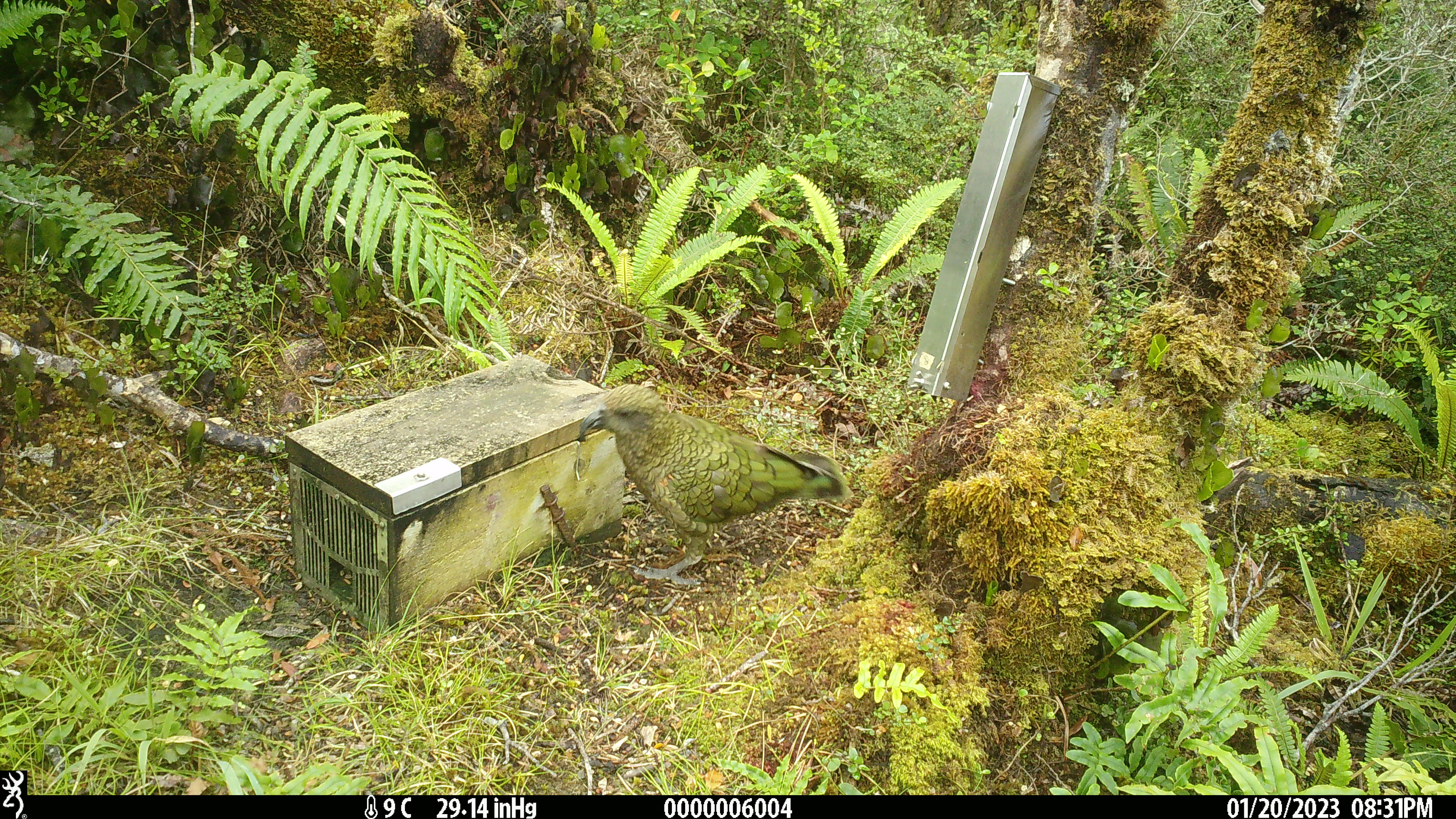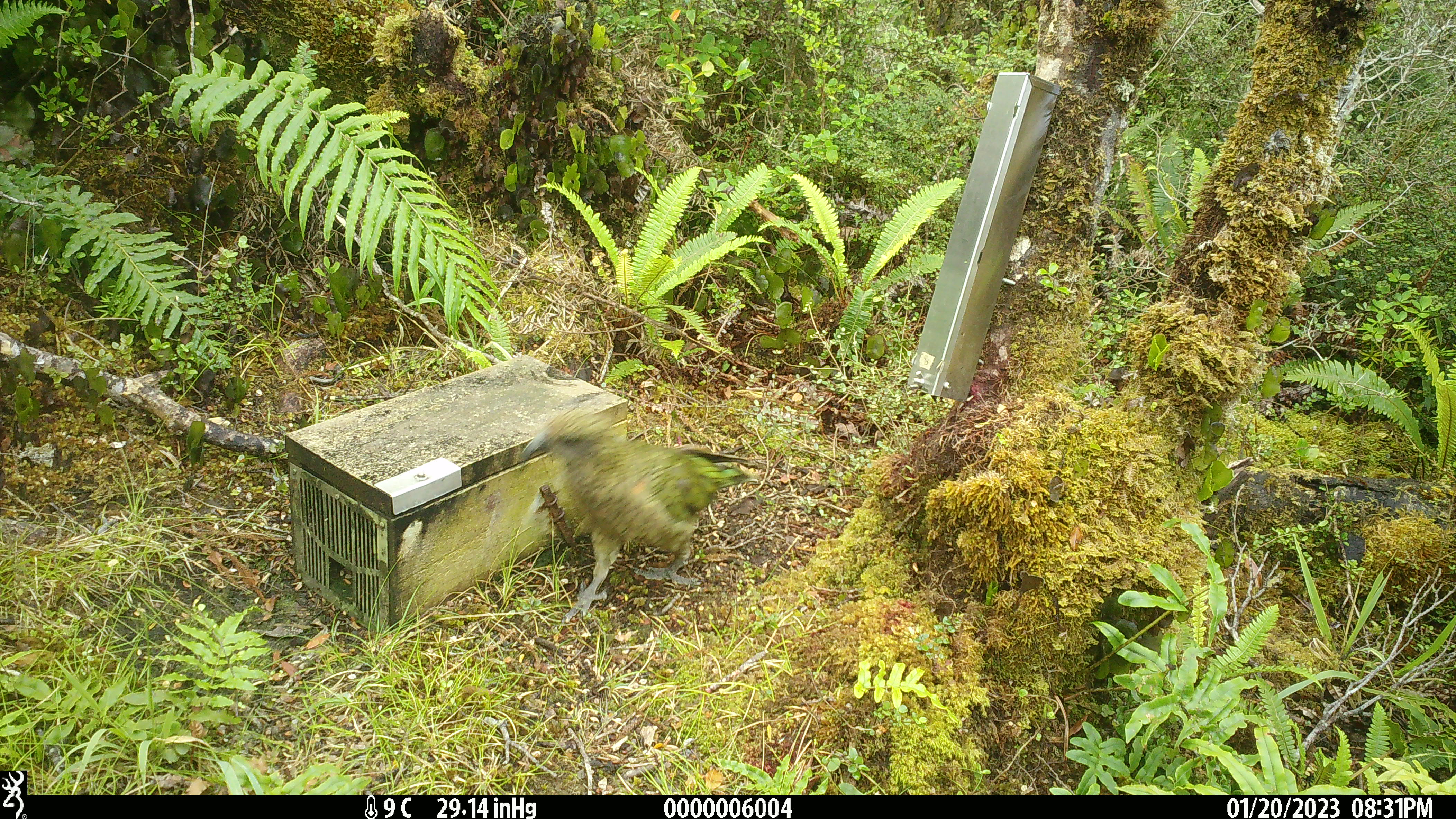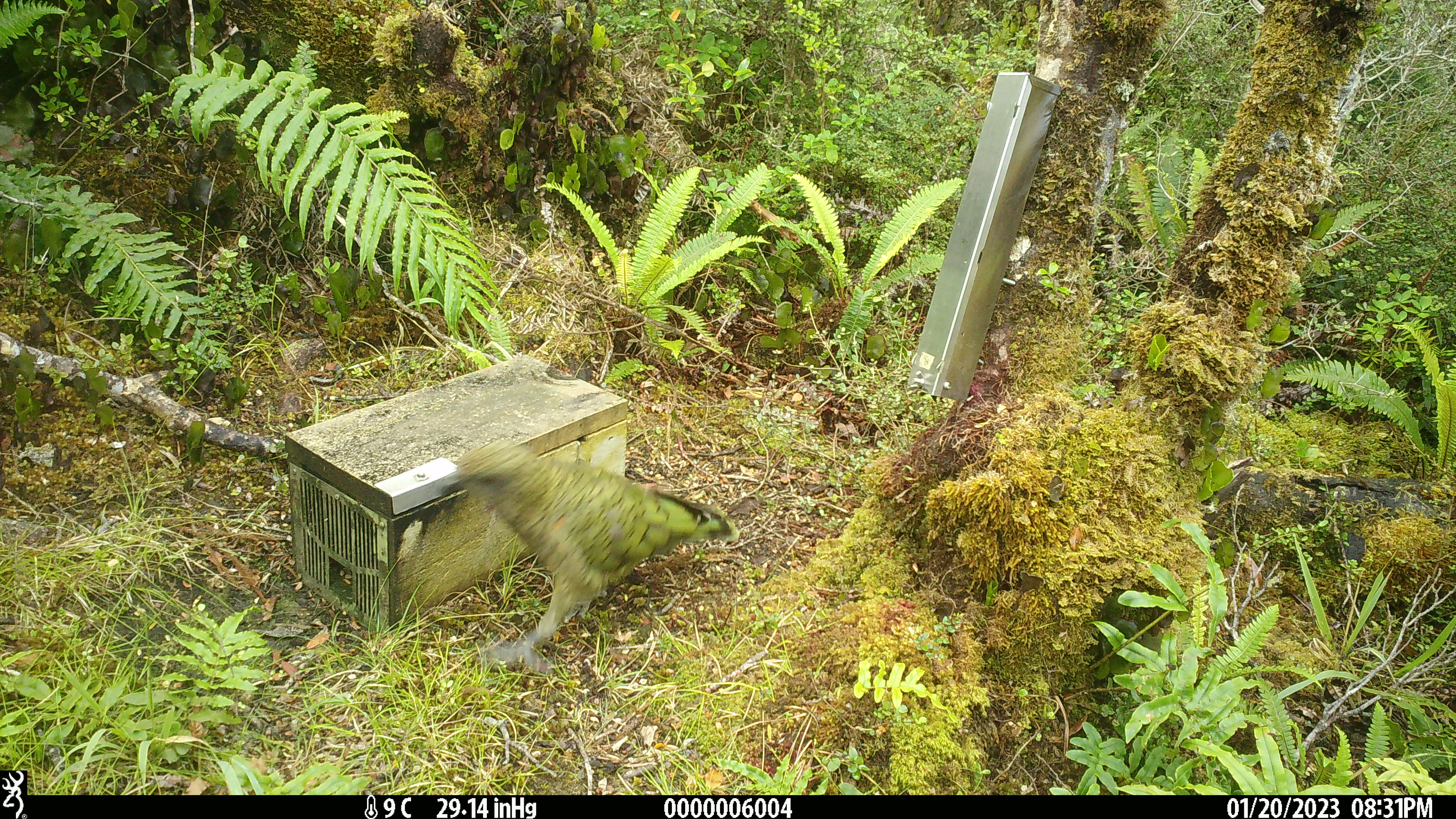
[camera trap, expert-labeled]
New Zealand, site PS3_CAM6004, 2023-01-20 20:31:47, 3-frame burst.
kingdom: Animalia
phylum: Chordata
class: Aves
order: Psittaciformes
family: Strigopidae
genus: Nestor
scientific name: Nestor notabilis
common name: kea